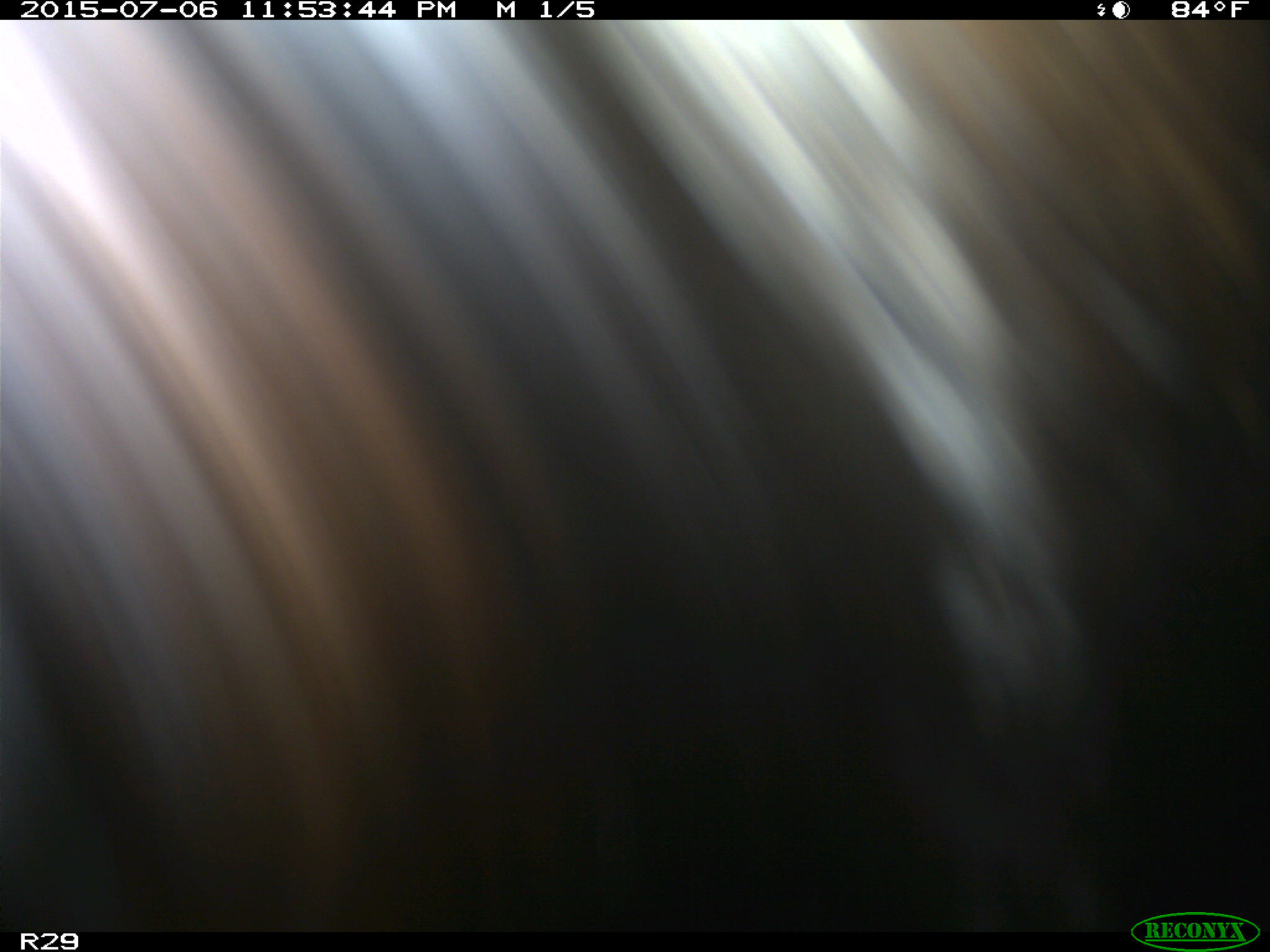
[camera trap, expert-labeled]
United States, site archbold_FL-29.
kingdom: Animalia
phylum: Chordata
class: Mammalia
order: Artiodactyla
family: Bovidae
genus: Bos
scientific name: Bos taurus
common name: domestic cow